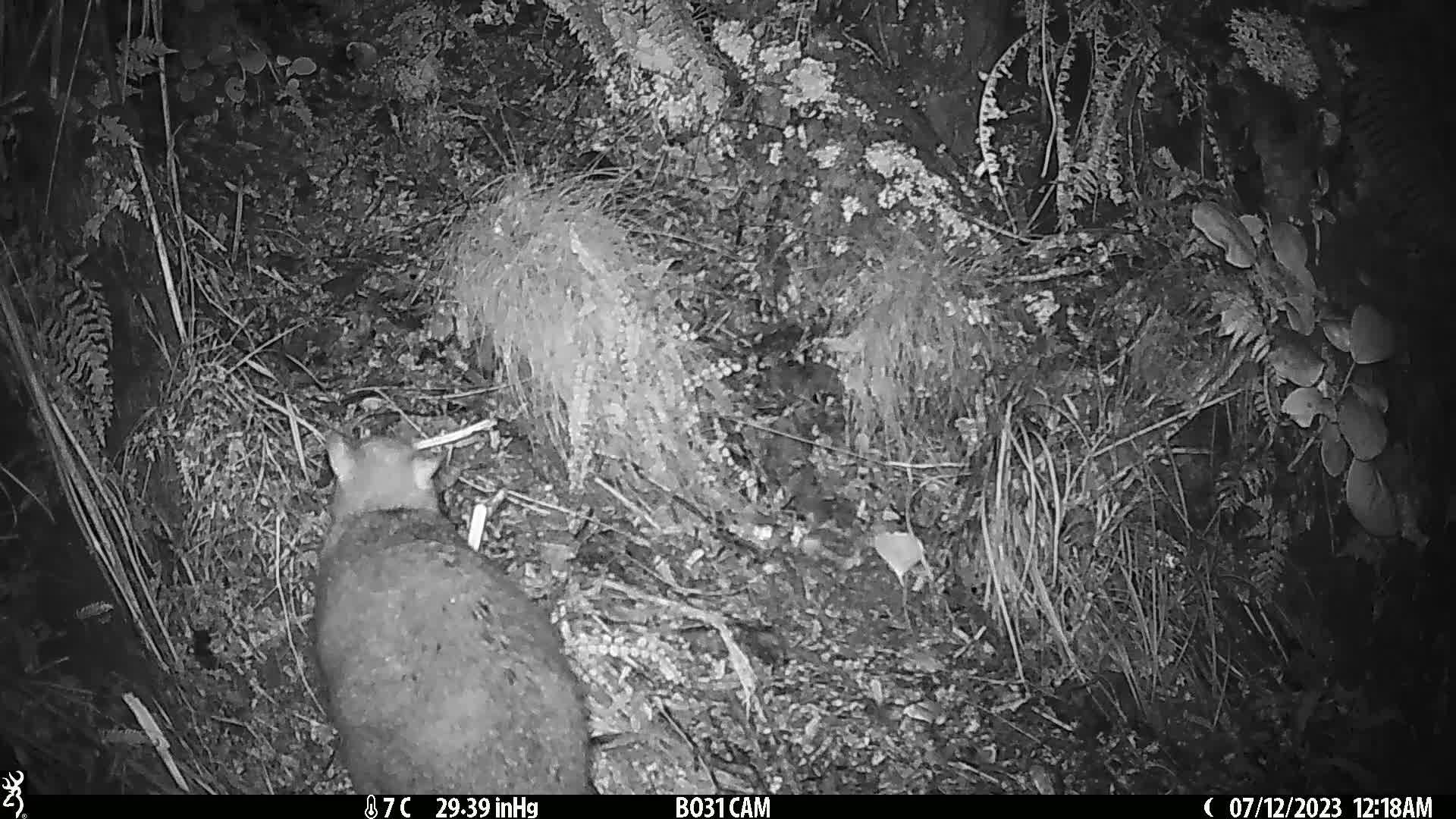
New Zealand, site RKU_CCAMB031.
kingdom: Animalia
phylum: Chordata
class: Mammalia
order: Diprotodontia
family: Phalangeridae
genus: Trichosurus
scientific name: Trichosurus vulpecula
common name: common brushtail possum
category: possum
Possum (common brushtail possum) (Trichosurus vulpecula).